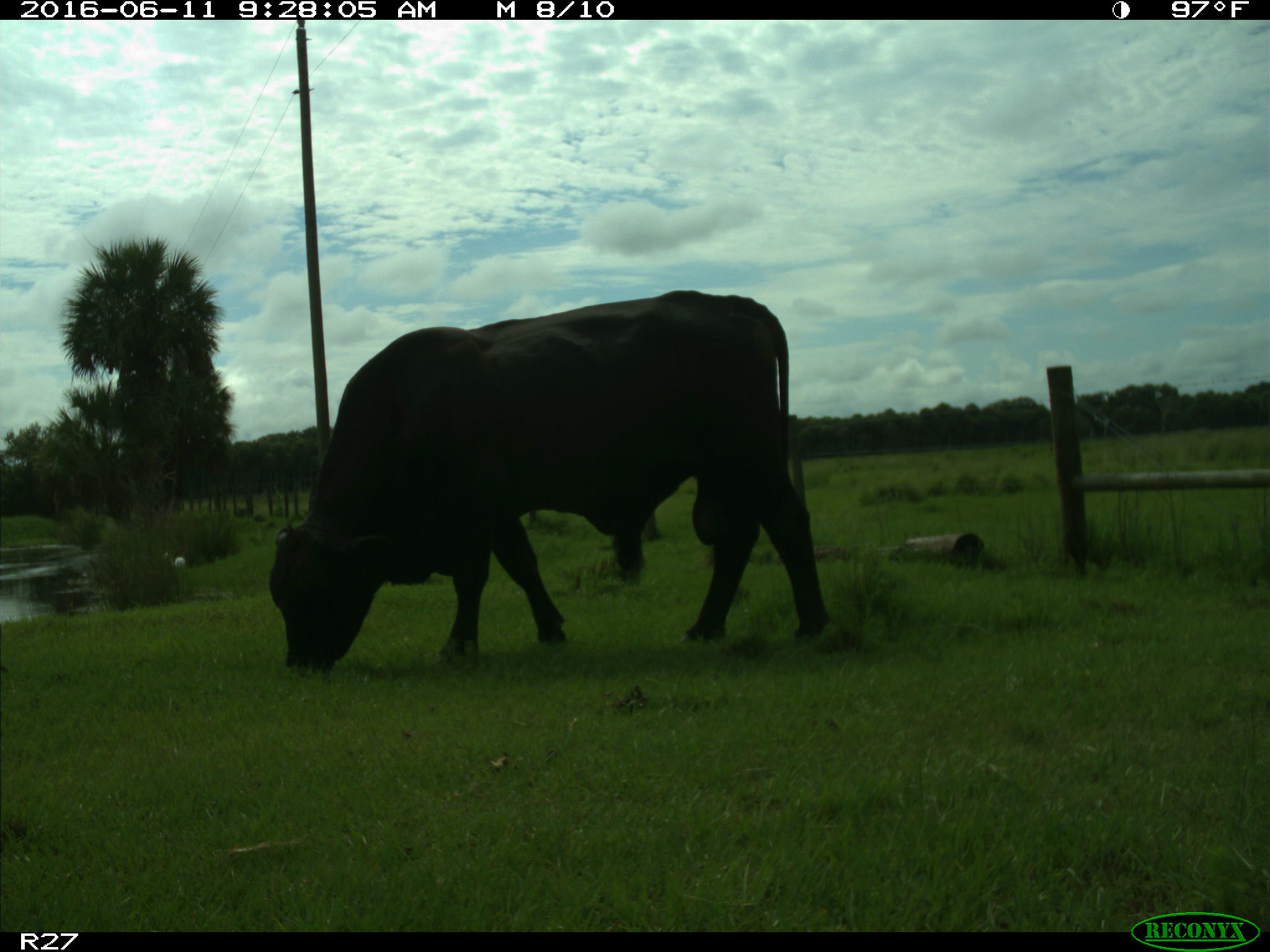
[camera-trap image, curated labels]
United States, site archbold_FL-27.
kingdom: Animalia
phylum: Chordata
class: Mammalia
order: Artiodactyla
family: Bovidae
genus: Bos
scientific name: Bos taurus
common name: domestic cow